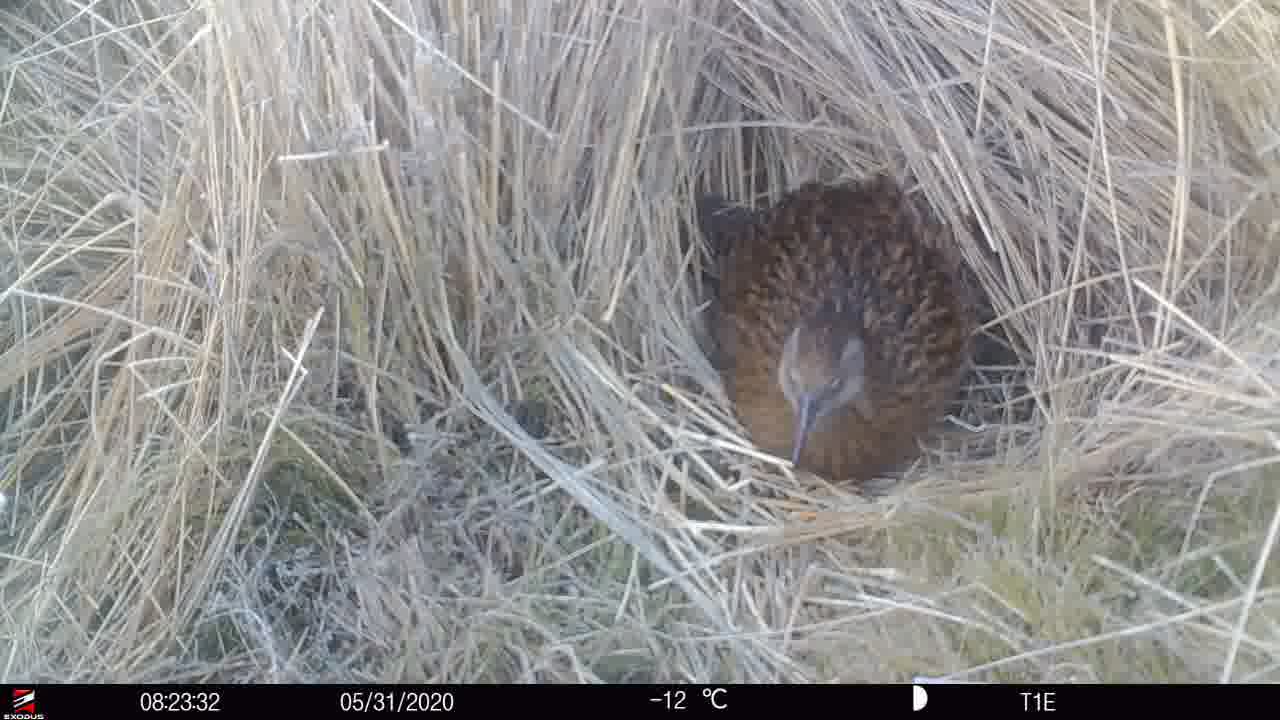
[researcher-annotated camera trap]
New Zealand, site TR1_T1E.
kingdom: Animalia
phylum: Chordata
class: Aves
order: Gruiformes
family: Rallidae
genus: Gallirallus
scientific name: Gallirallus australis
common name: weka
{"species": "weka (Gallirallus australis)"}